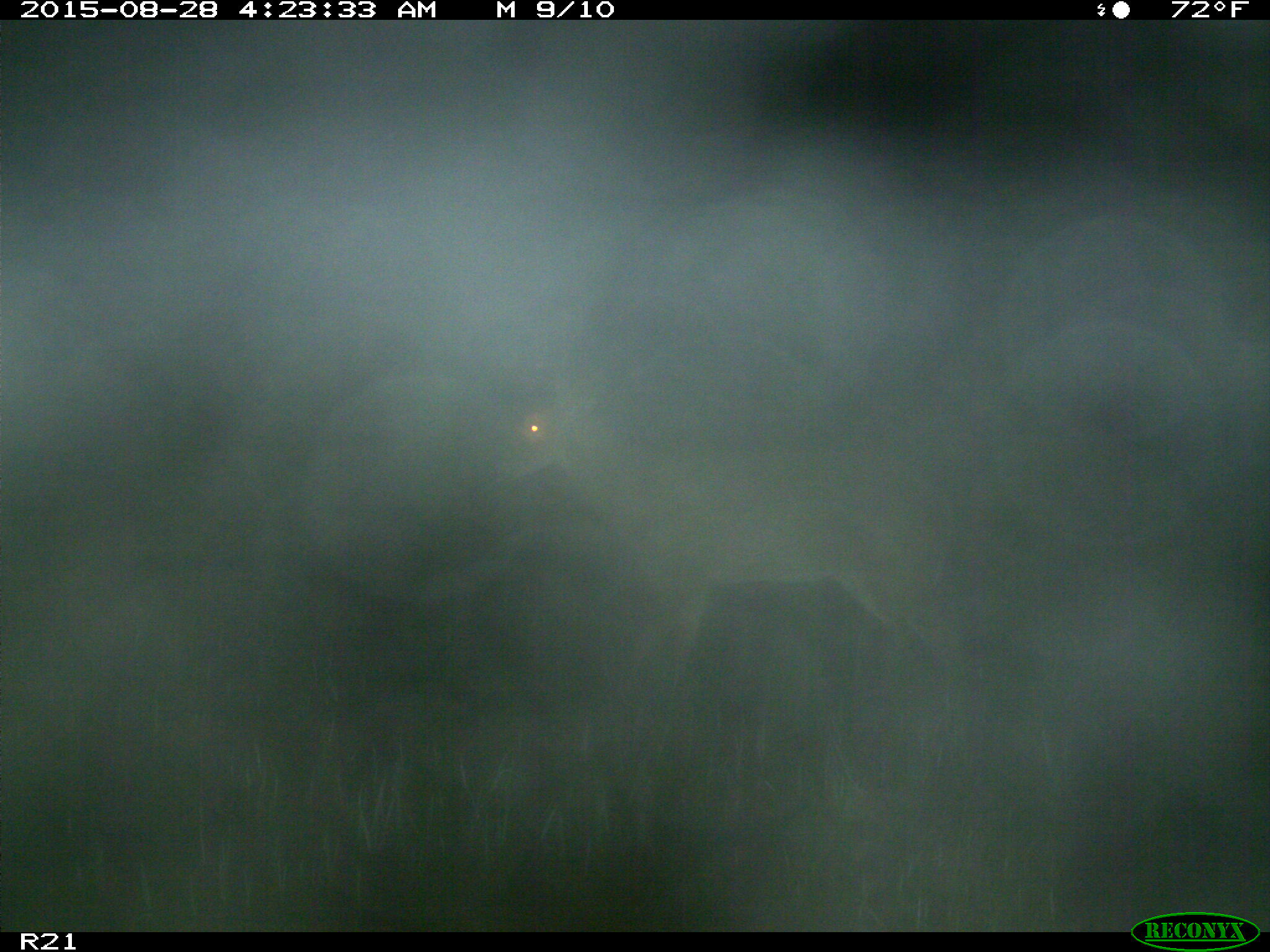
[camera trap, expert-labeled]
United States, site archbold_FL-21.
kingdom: Animalia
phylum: Chordata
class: Mammalia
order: Artiodactyla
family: Cervidae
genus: Odocoileus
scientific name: Odocoileus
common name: deer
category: unidentified deer